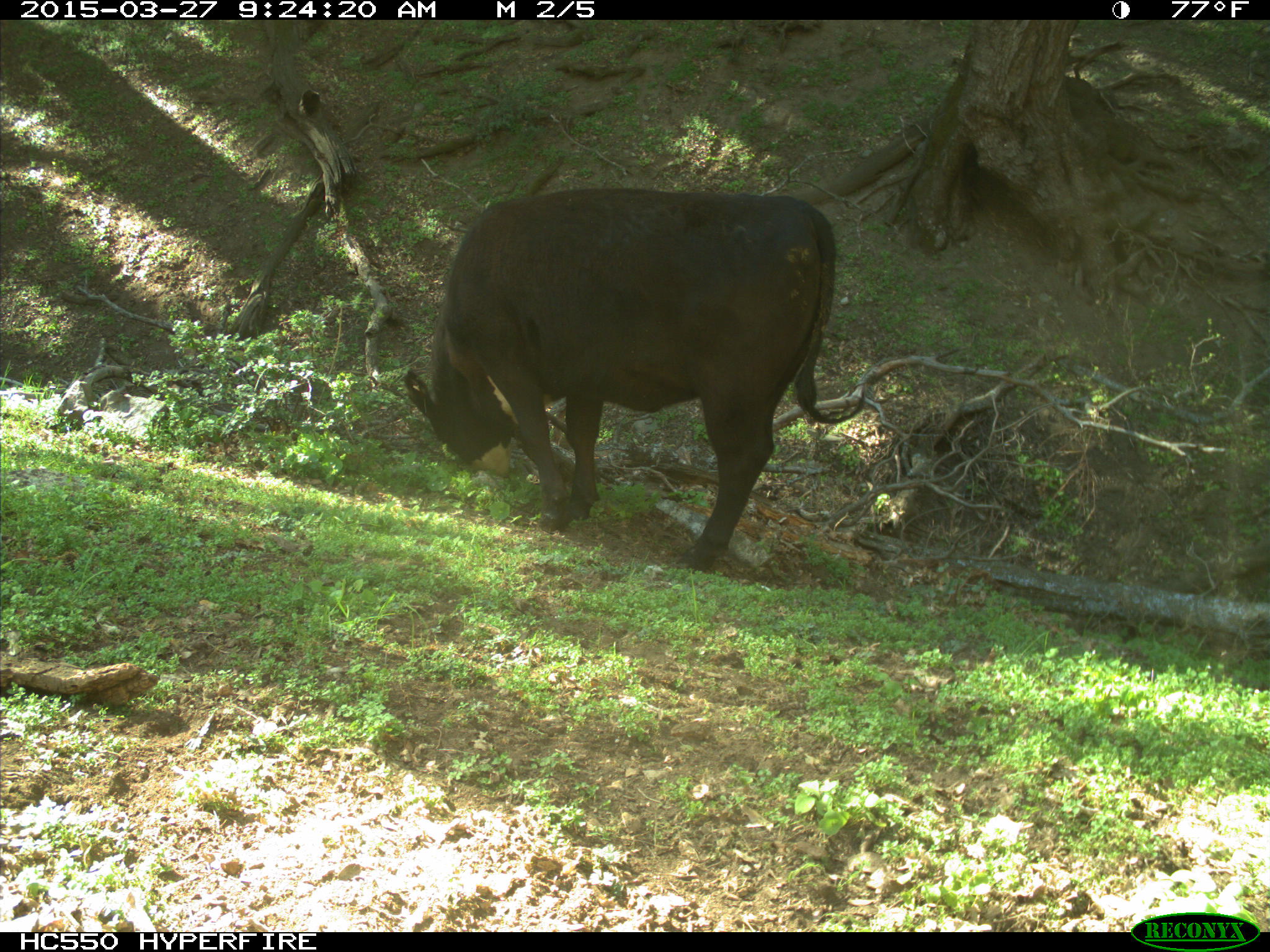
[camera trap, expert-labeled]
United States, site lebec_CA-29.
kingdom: Animalia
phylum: Chordata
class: Mammalia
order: Artiodactyla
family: Bovidae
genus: Bos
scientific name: Bos taurus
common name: domestic cow